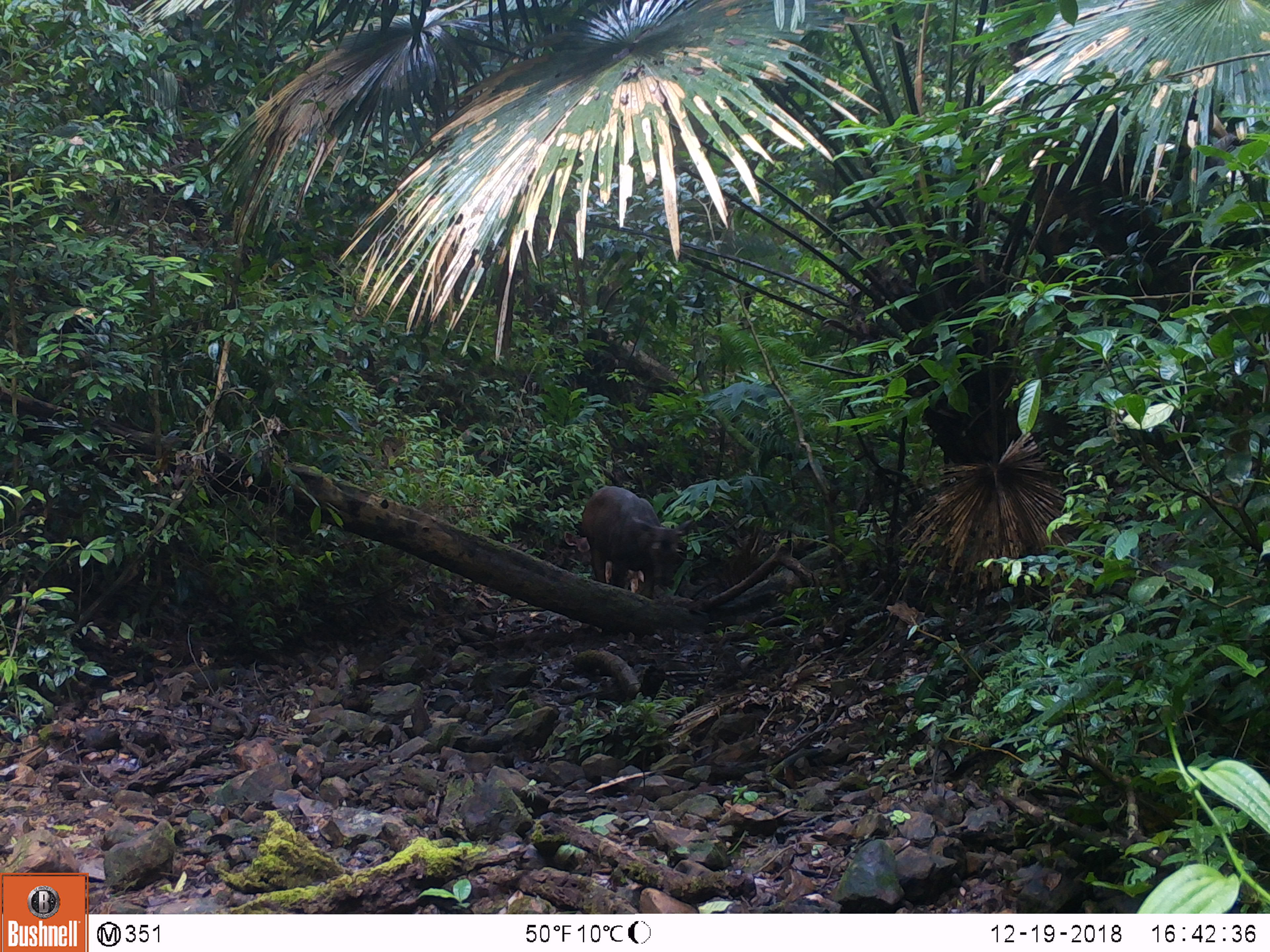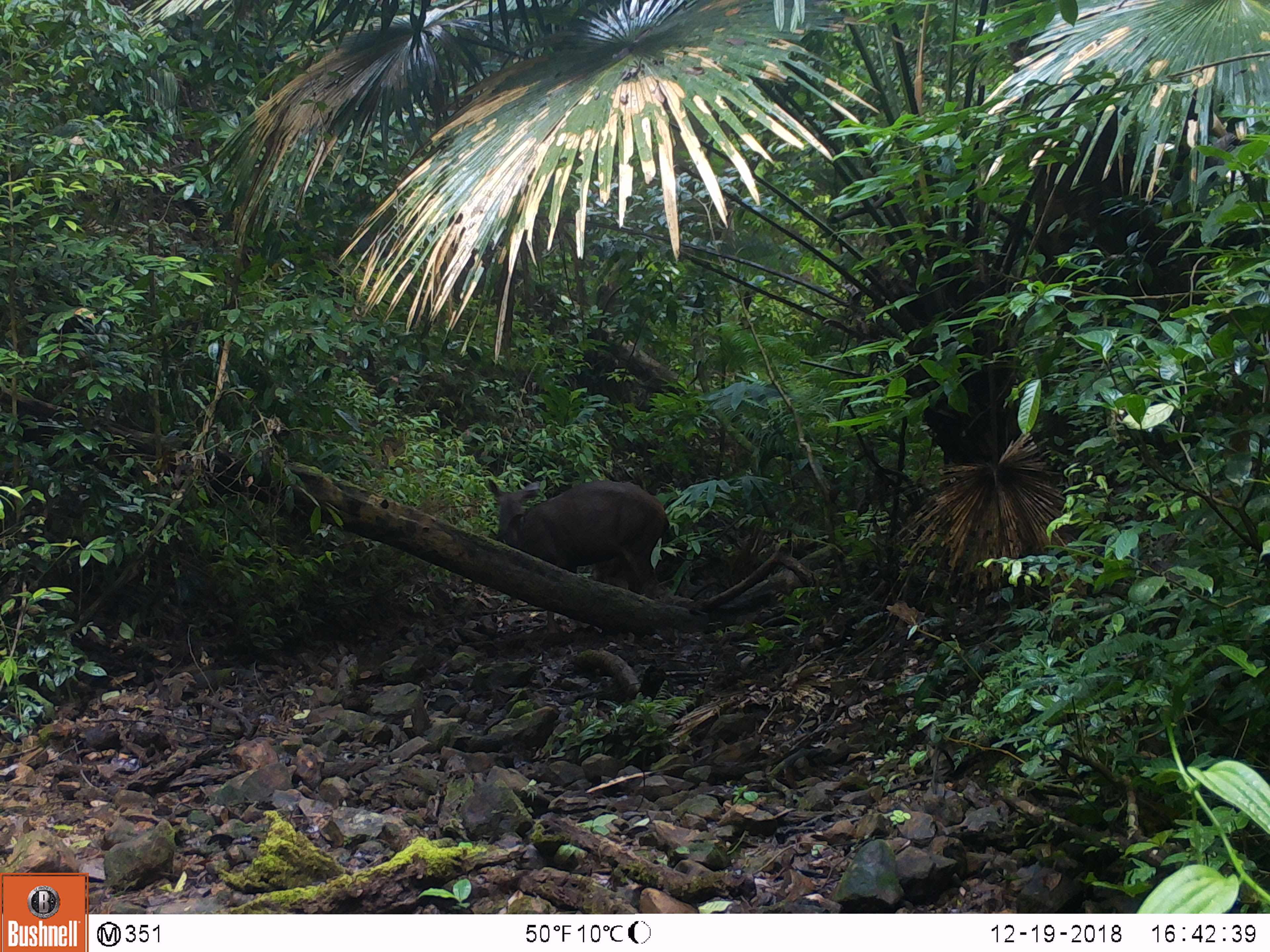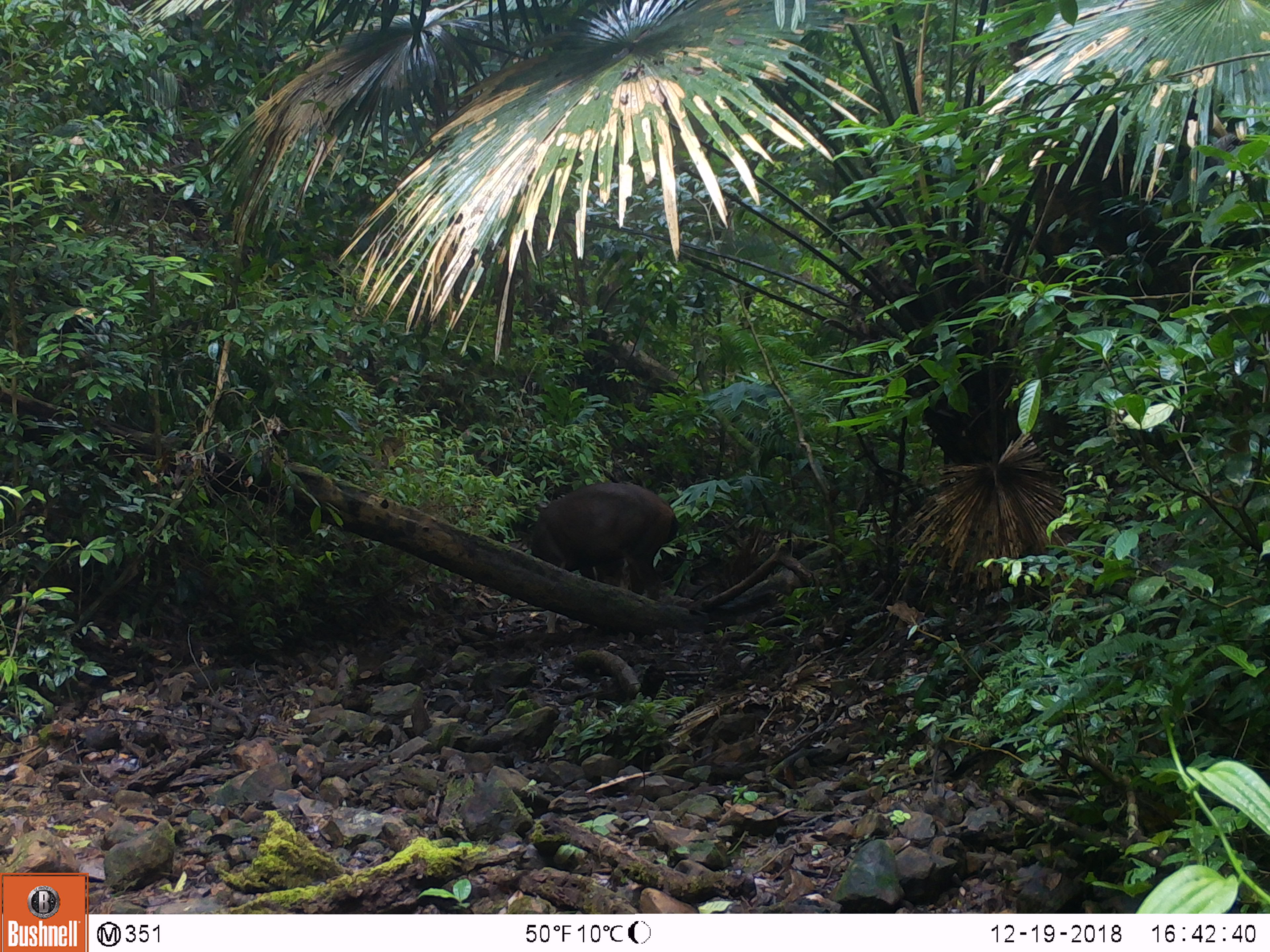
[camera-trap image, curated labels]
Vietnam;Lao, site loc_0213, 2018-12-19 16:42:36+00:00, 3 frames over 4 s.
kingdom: Animalia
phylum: Chordata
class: Mammalia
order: Artiodactyla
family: Cervidae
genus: Rusa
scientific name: Rusa unicolor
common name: sambar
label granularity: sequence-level